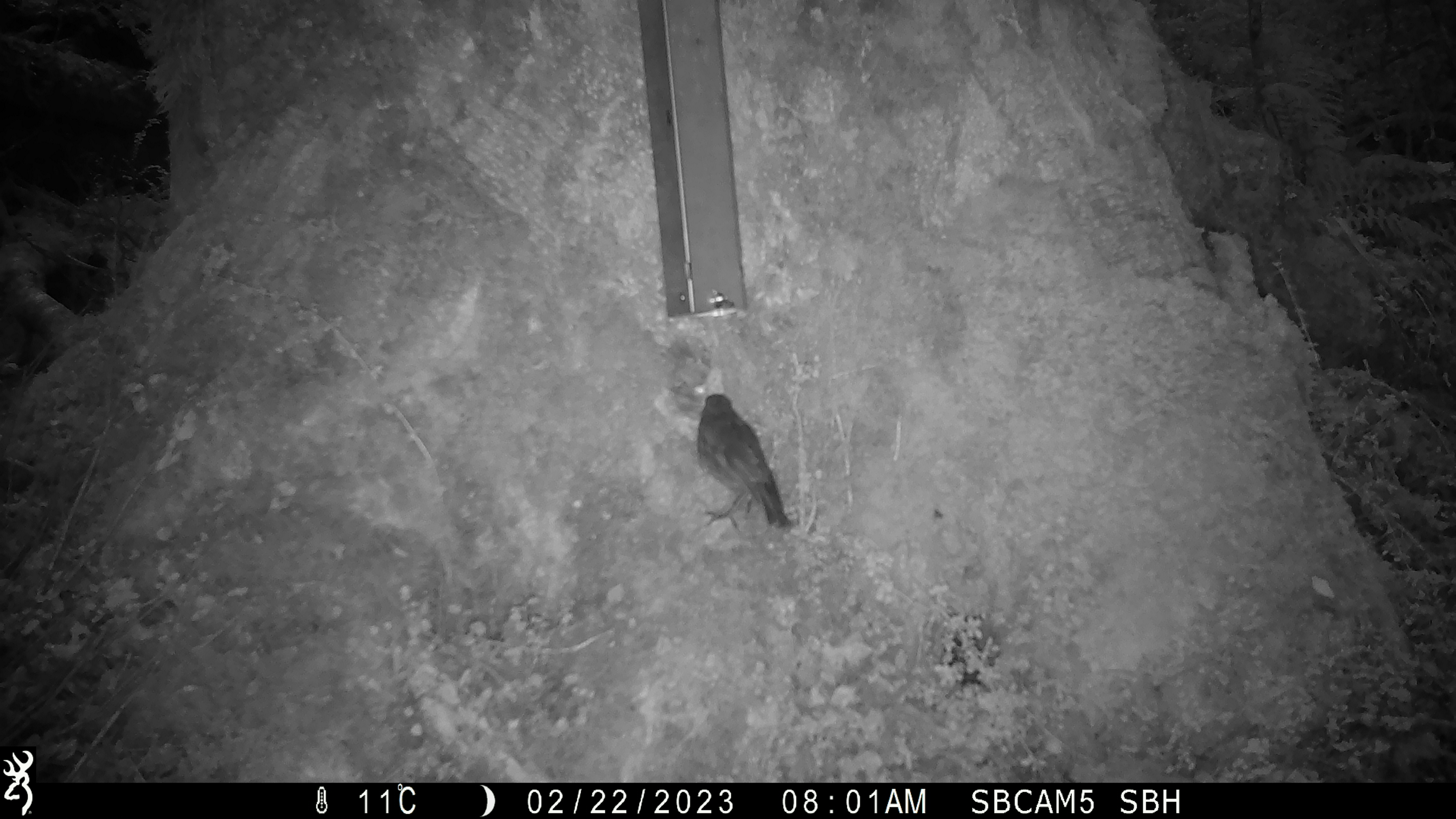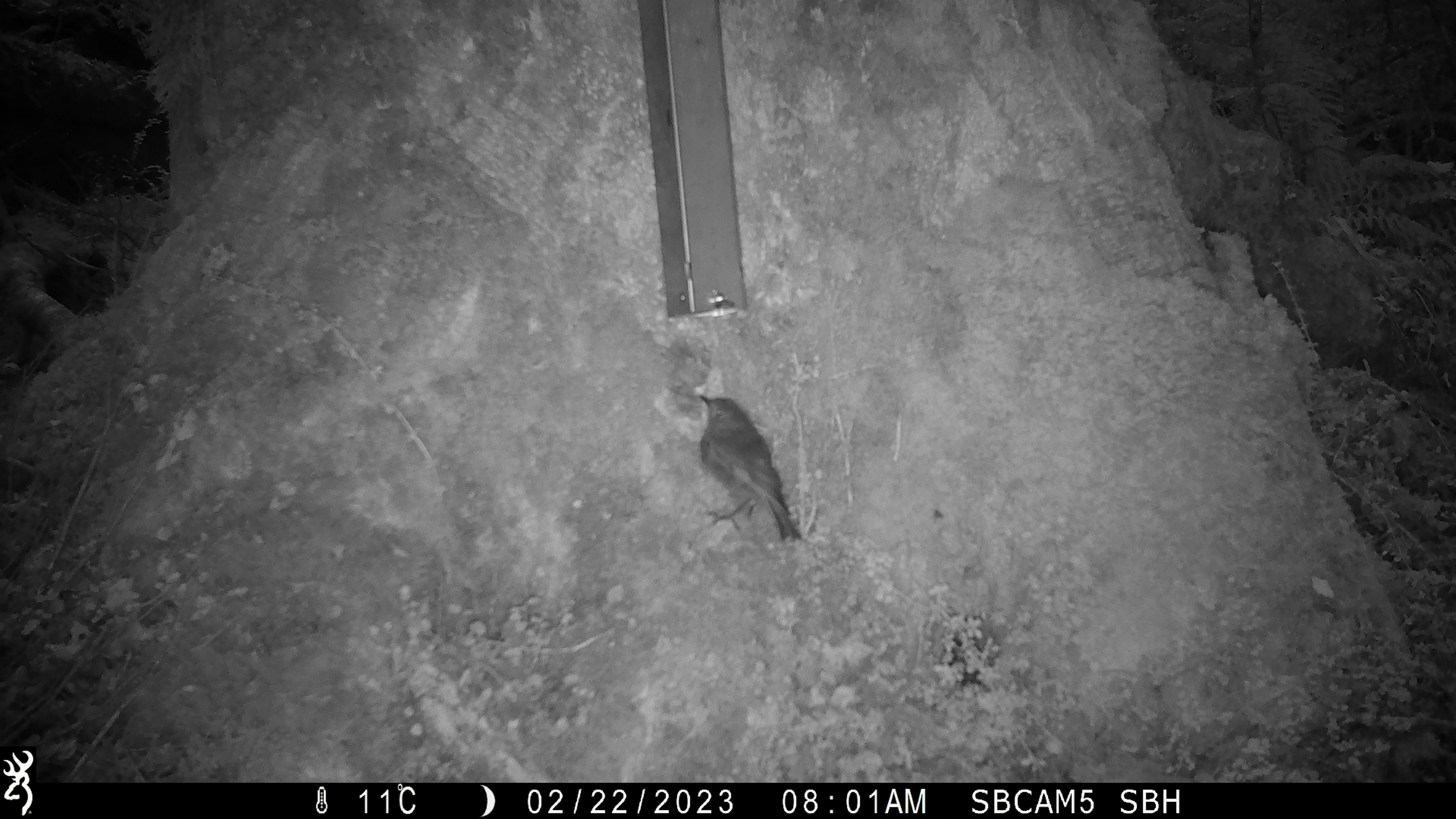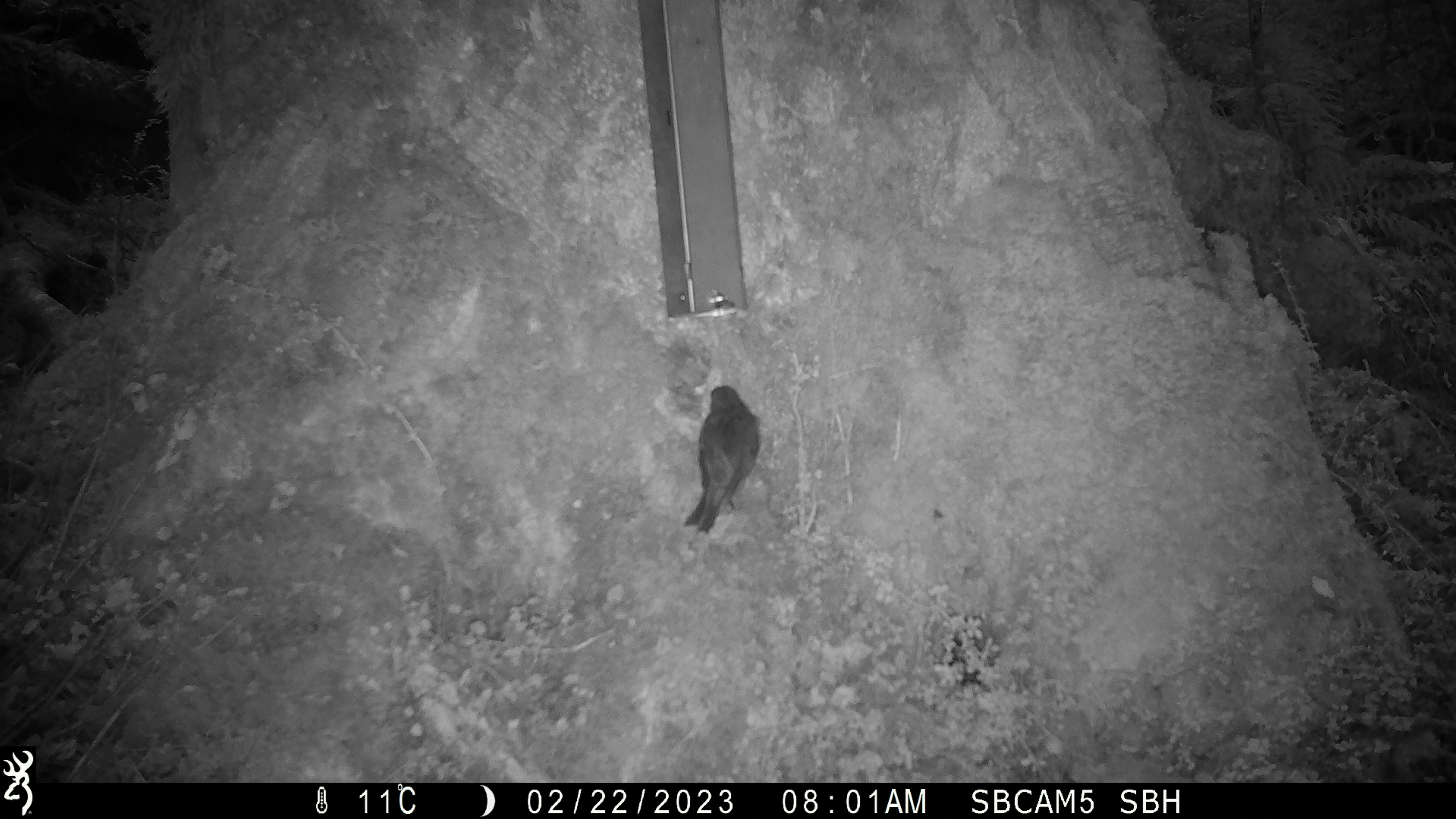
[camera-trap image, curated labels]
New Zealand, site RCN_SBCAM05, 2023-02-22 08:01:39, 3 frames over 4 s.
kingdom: Animalia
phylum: Chordata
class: Aves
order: Passeriformes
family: Petroicidae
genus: Petroica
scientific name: Petroica australis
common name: new zealand robin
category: robin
Robin (new zealand robin) (Petroica australis).